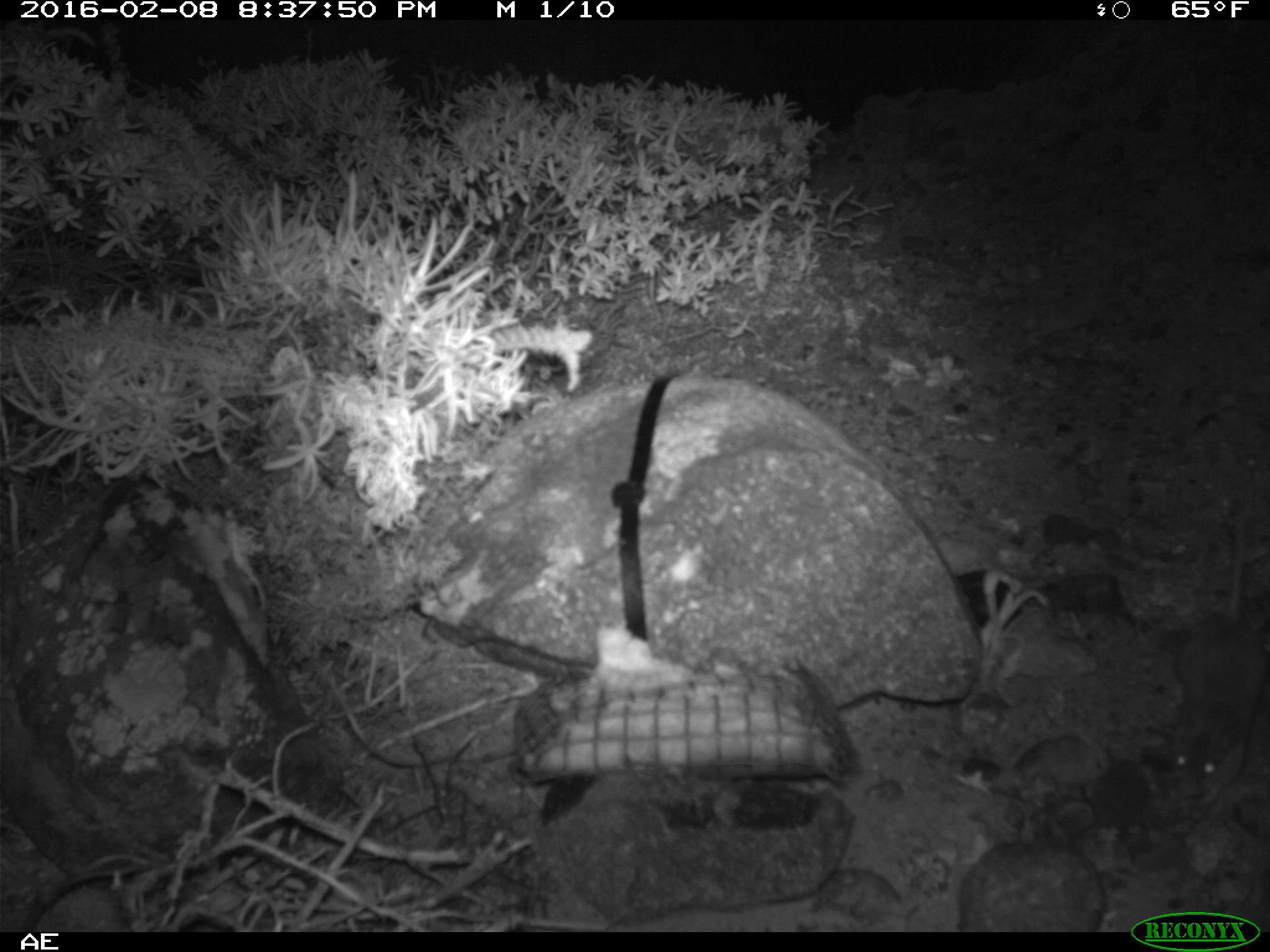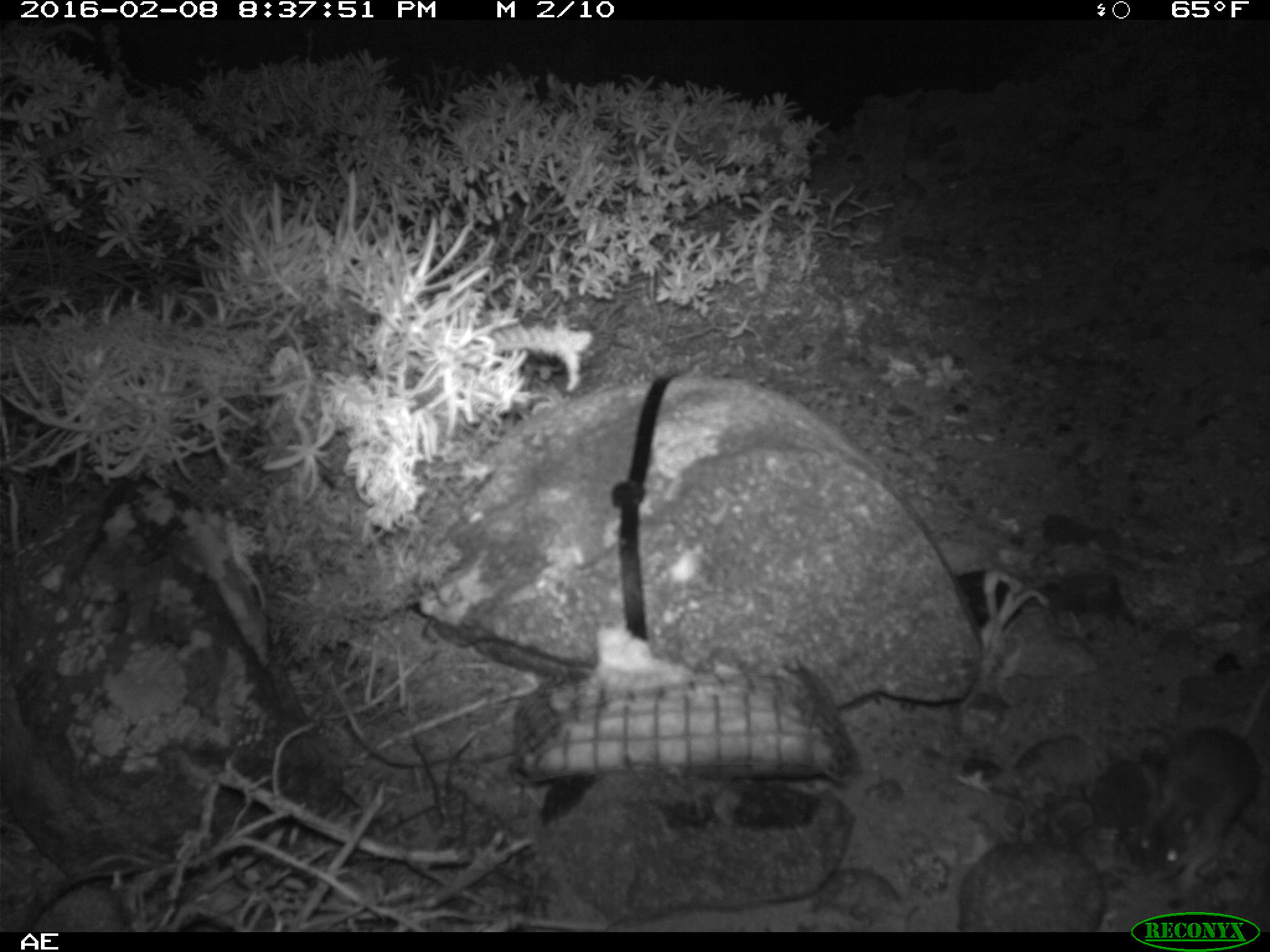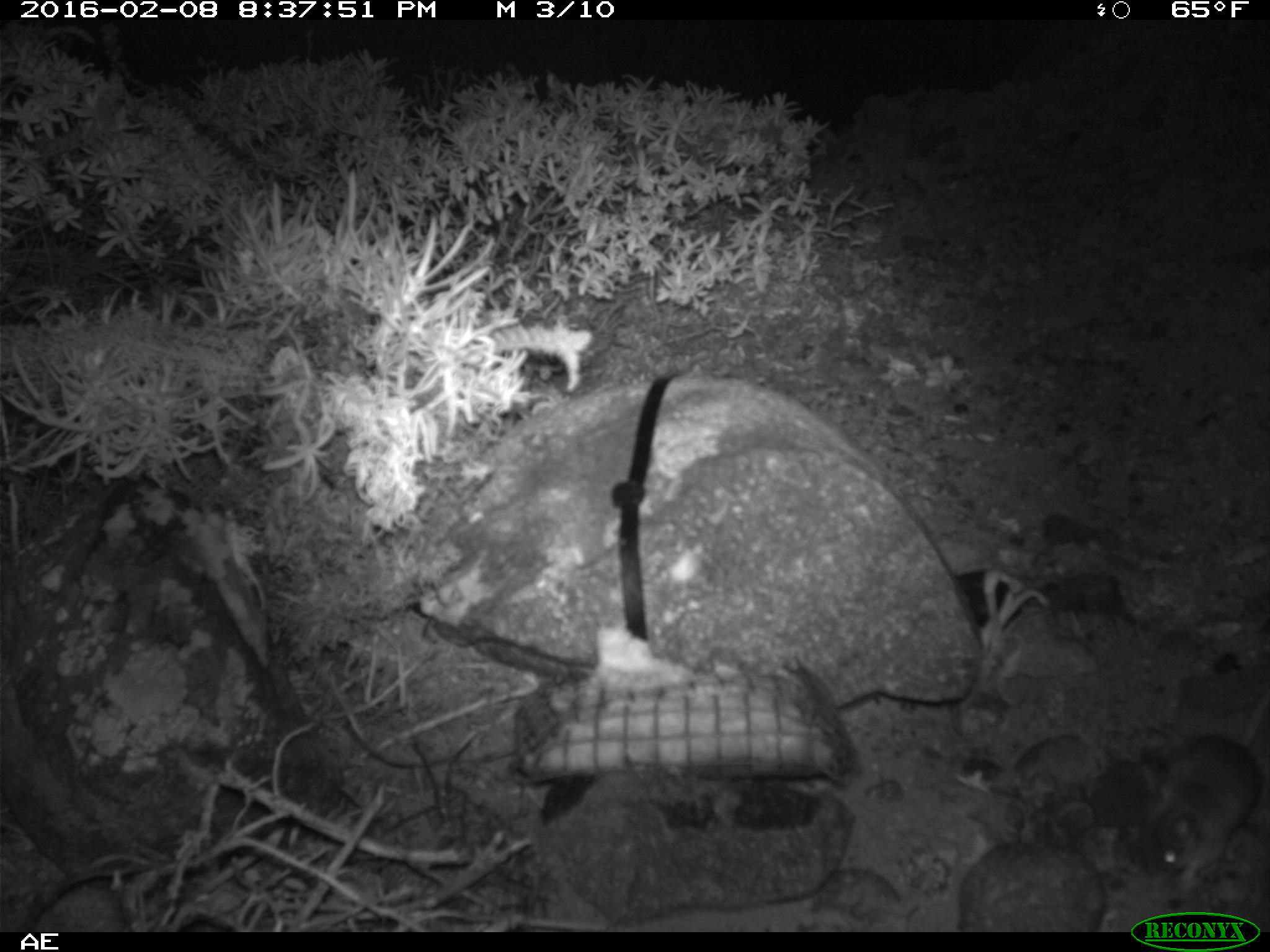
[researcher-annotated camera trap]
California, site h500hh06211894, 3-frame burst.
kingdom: Animalia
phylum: Chordata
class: Mammalia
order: Rodentia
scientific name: Rodentia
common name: rodent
Rodent (Rodentia).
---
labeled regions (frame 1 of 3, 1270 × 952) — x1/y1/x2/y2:
rodent: 1163/503/1269/808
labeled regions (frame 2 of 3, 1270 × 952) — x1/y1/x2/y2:
rodent: 1136/679/1269/894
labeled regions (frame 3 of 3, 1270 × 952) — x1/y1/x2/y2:
rodent: 1139/692/1269/888